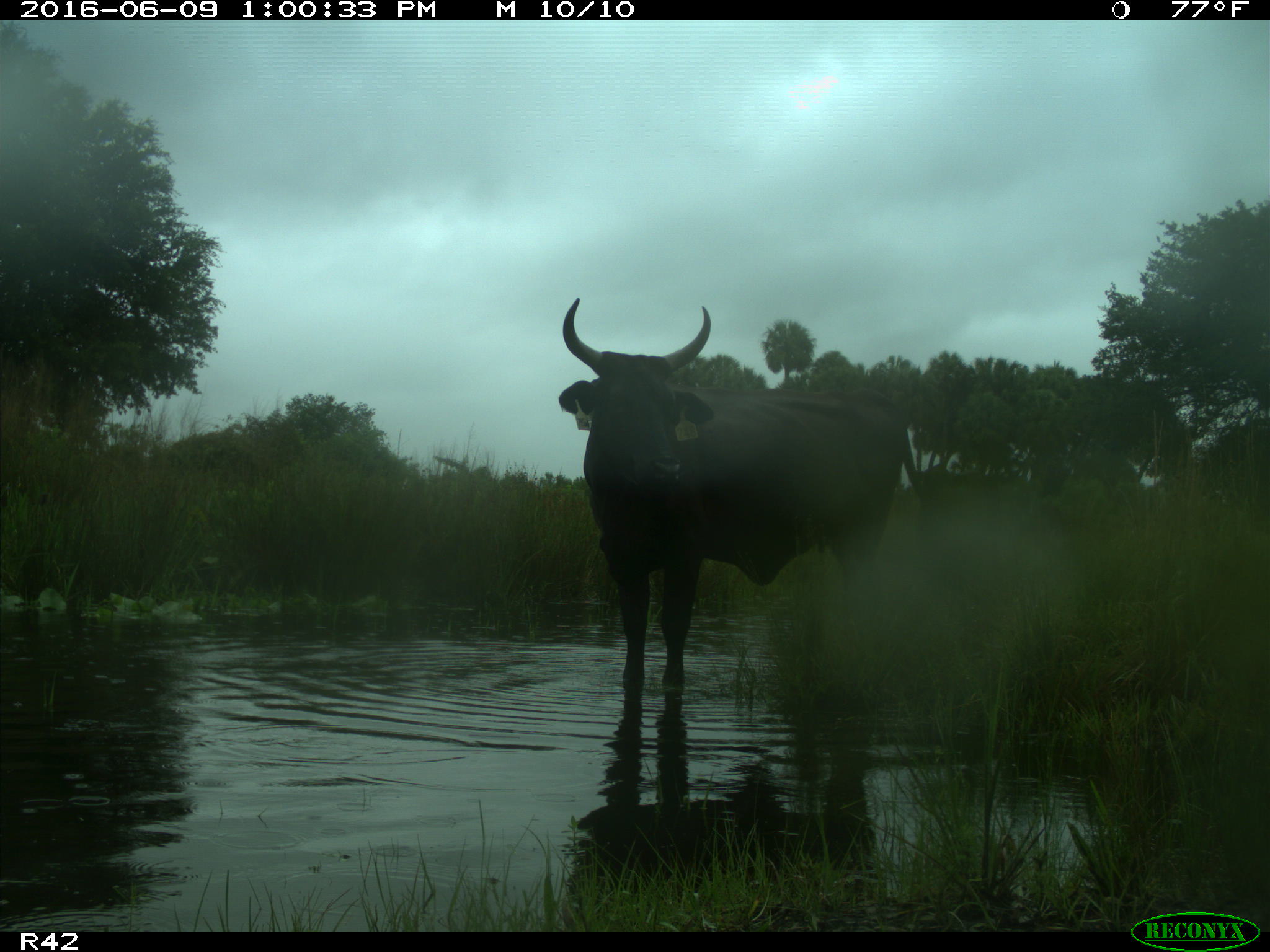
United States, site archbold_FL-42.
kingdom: Animalia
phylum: Chordata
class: Mammalia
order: Artiodactyla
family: Bovidae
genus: Bos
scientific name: Bos taurus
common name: domestic cow